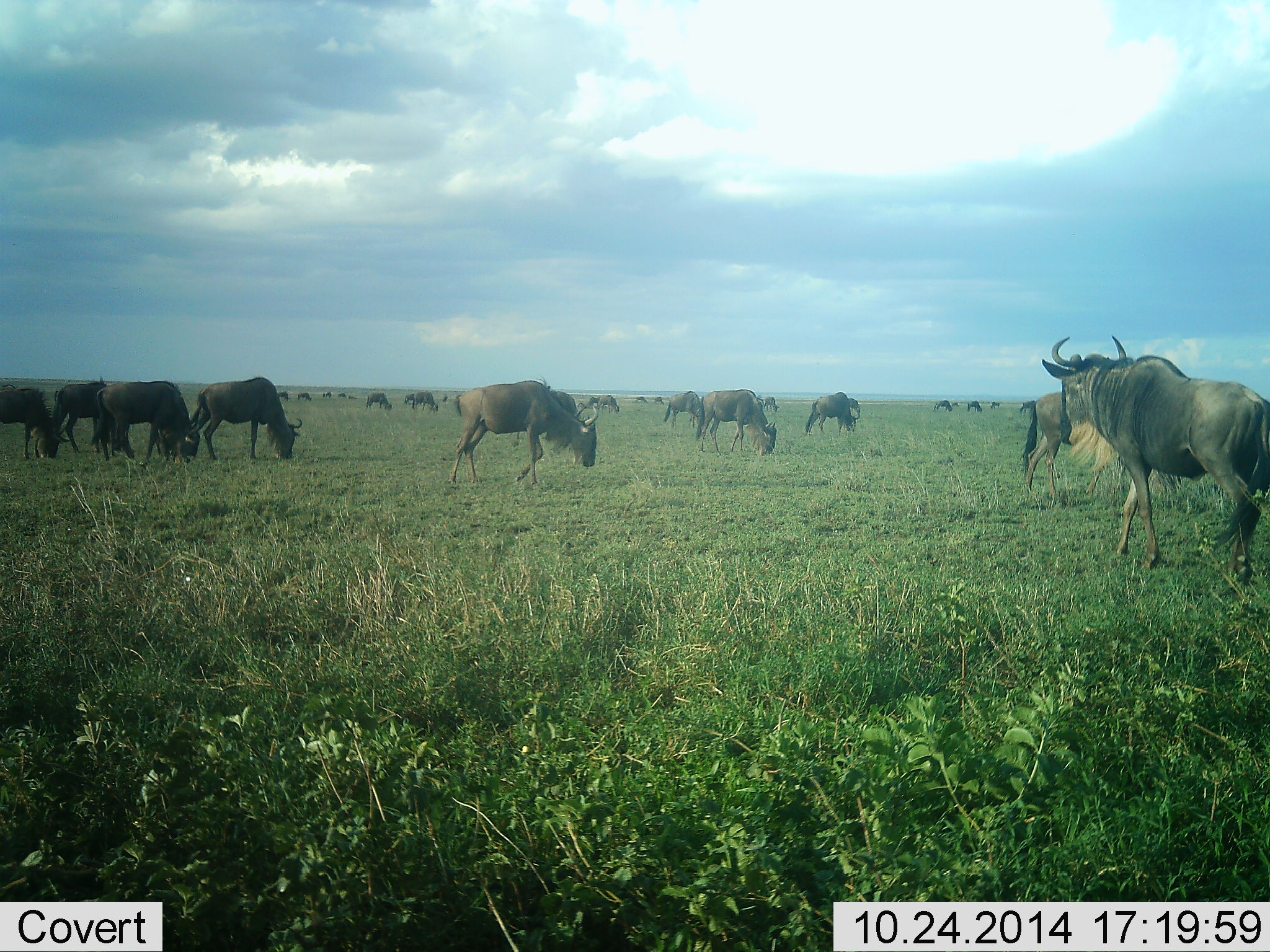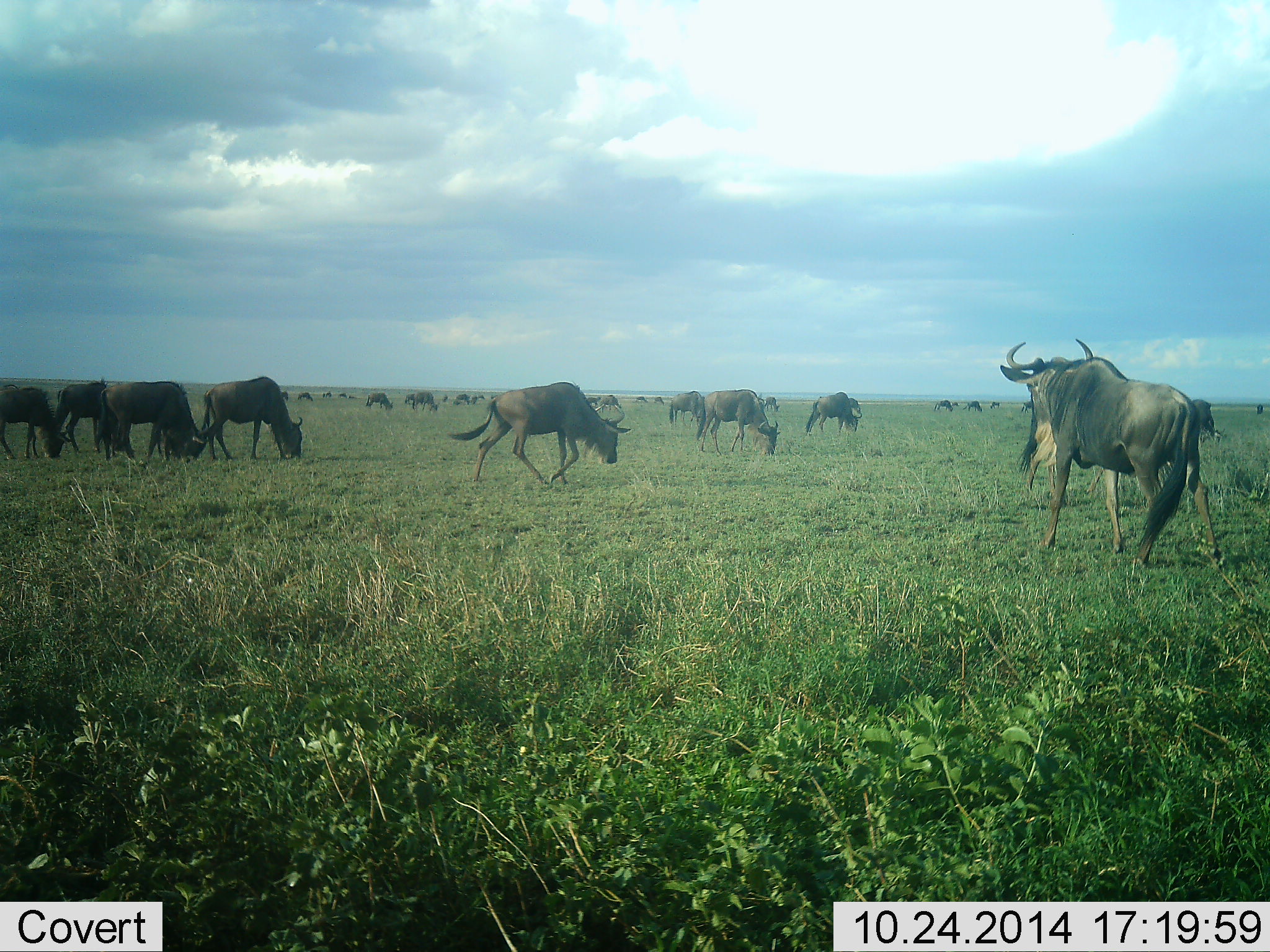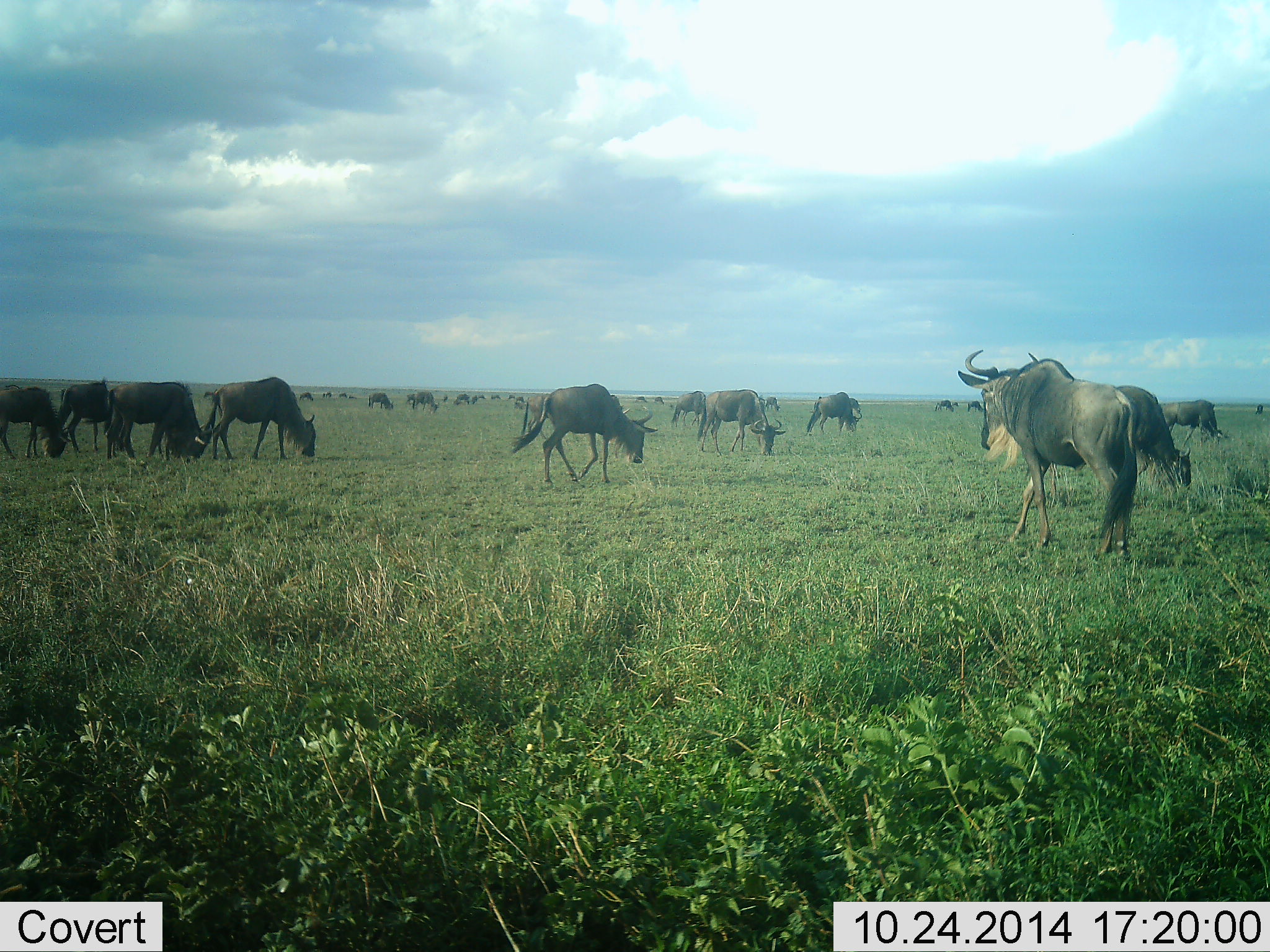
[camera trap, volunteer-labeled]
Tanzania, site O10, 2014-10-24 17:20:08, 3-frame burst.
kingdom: Animalia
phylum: Chordata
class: Mammalia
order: Artiodactyla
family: Bovidae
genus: Connochaetes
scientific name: Connochaetes taurinus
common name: blue wildebeest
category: wildebeest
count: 11-50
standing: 40%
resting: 0%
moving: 80%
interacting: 0%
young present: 0%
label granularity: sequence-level